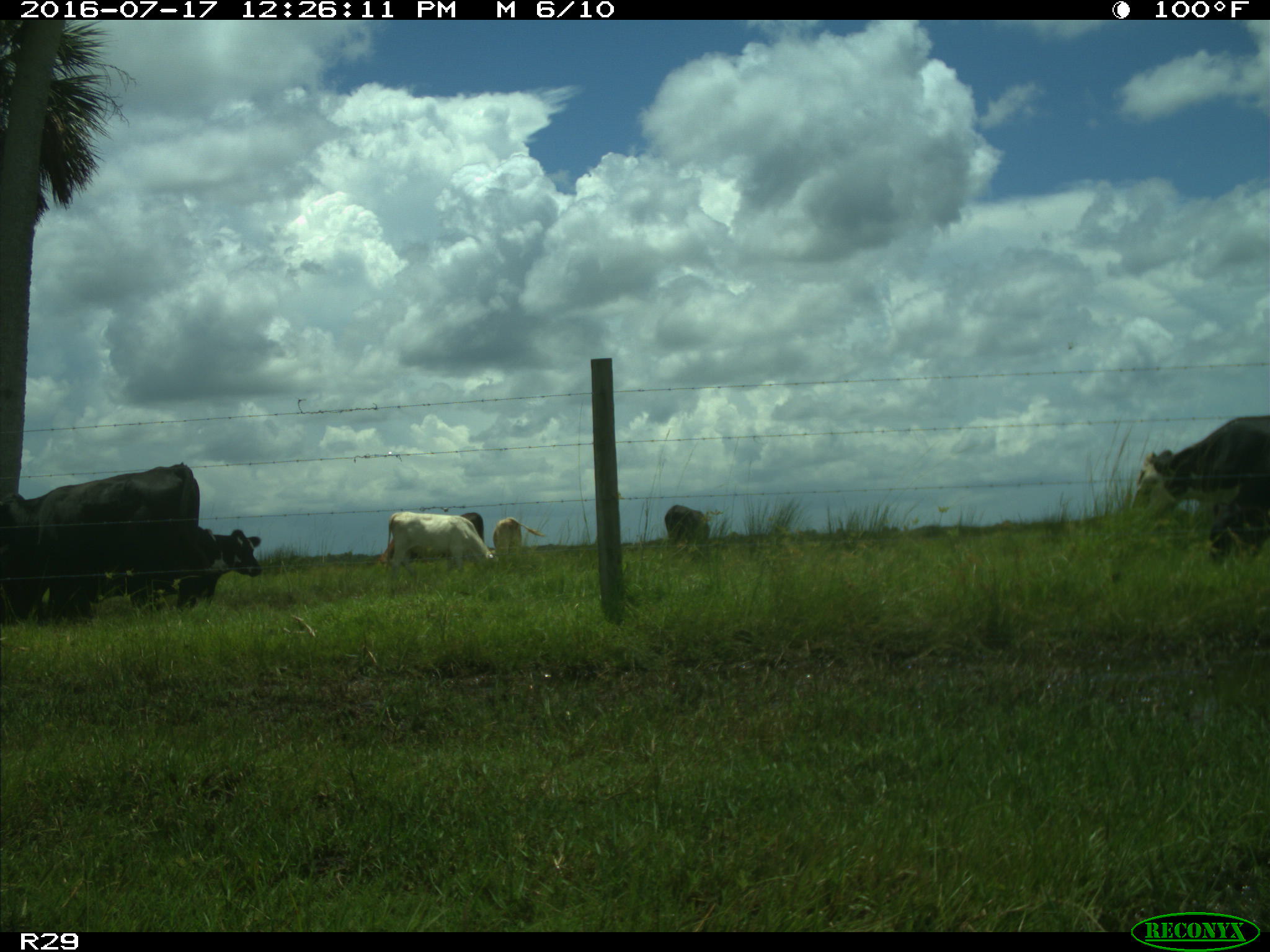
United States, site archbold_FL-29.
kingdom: Animalia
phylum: Chordata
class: Mammalia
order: Artiodactyla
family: Bovidae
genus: Bos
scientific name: Bos taurus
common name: domestic cow